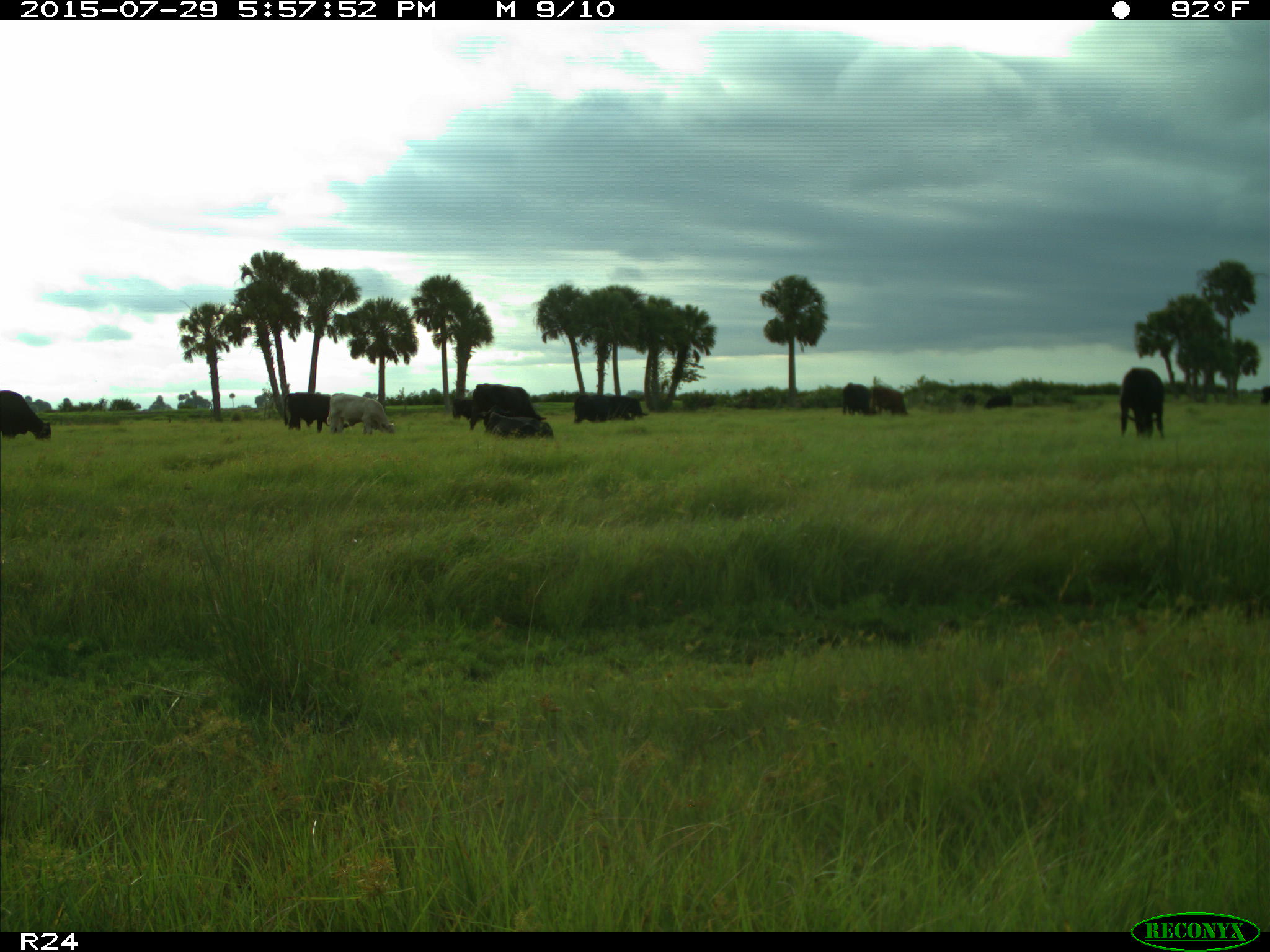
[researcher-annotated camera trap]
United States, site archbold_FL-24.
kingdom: Animalia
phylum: Chordata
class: Mammalia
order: Artiodactyla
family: Bovidae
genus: Bos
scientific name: Bos taurus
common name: domestic cow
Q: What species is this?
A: Bos taurus (domestic cow).